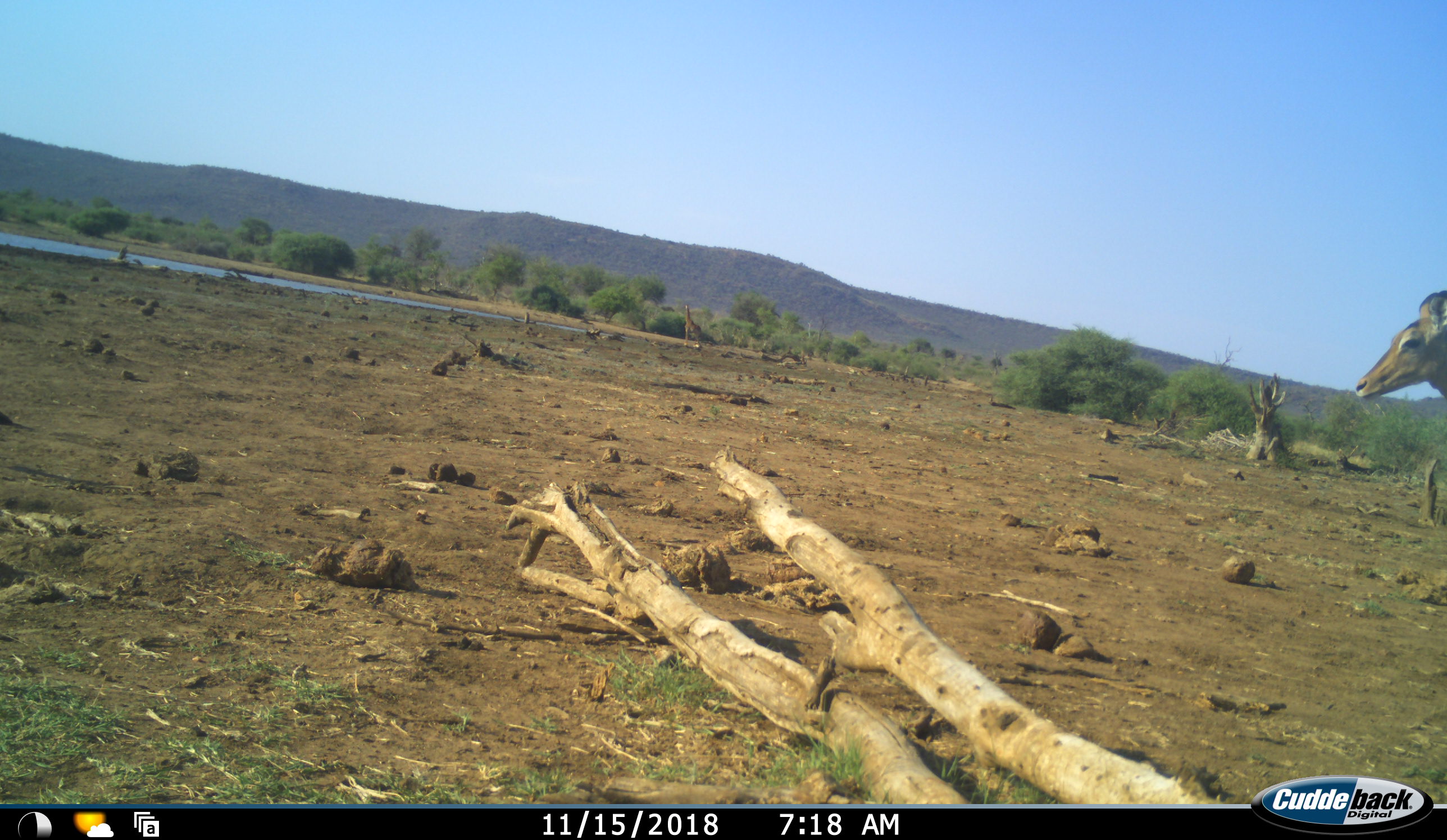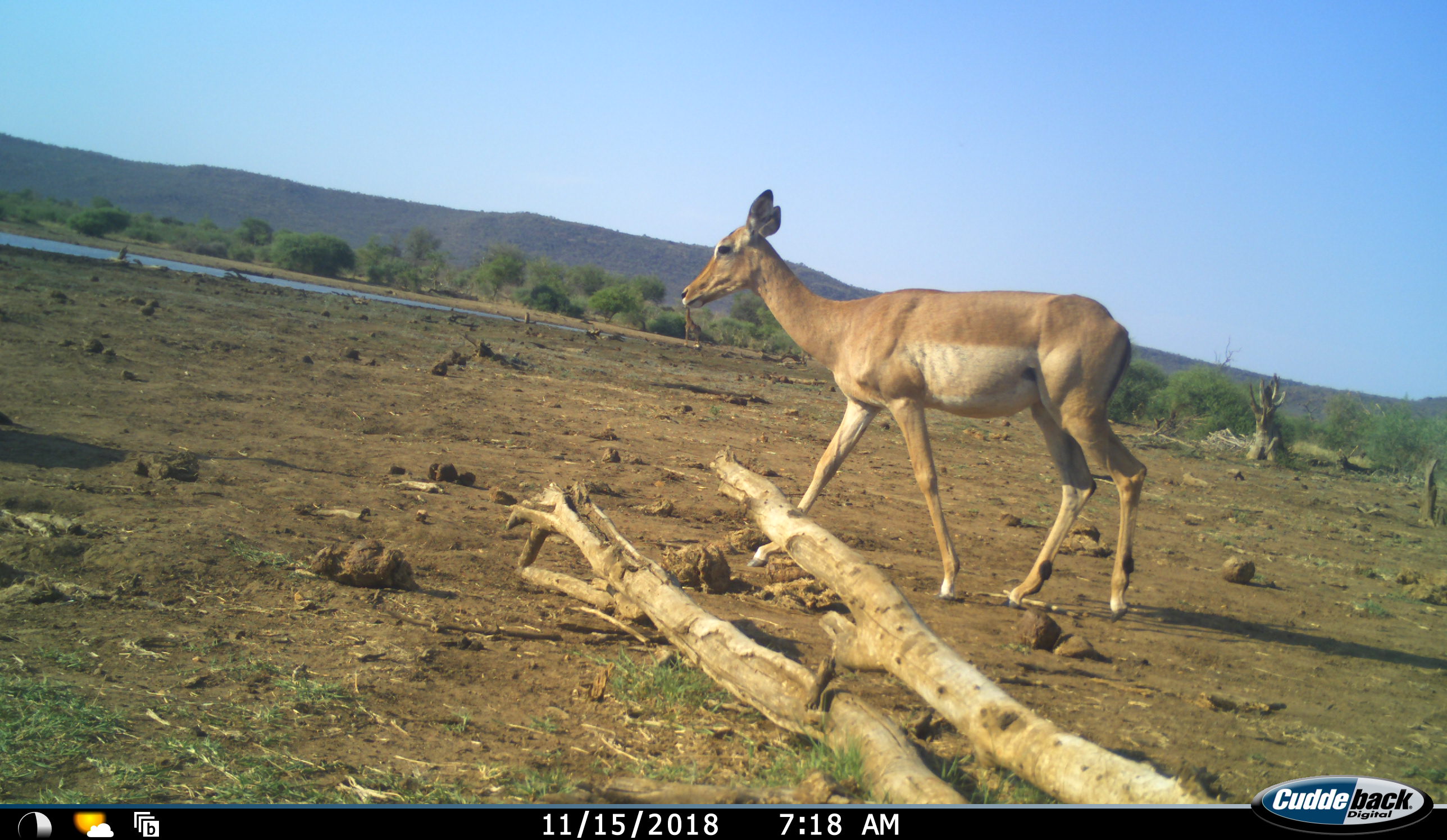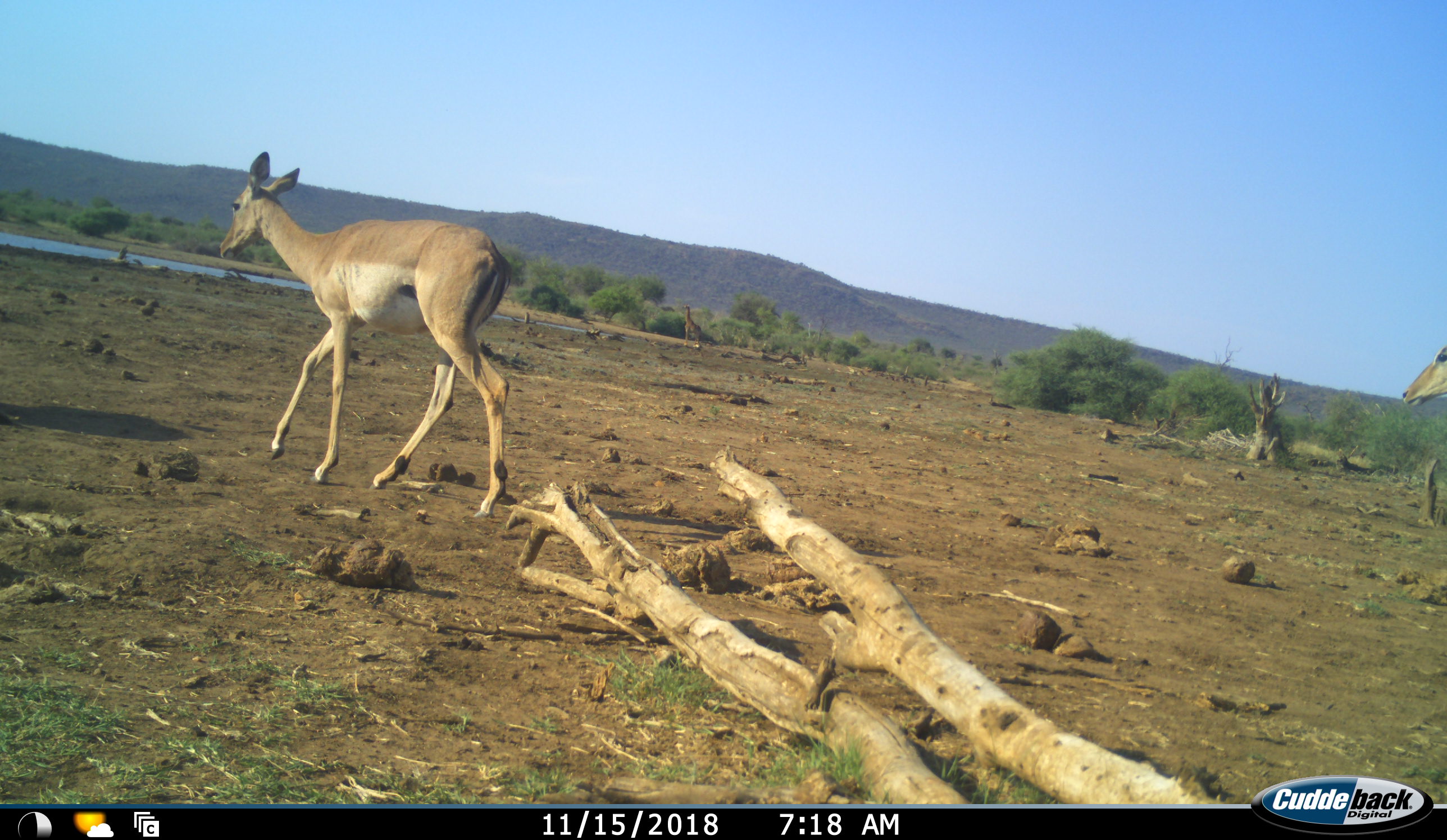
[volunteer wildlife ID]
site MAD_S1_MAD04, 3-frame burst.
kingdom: Animalia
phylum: Chordata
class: Mammalia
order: Artiodactyla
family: Bovidae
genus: Aepyceros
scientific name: Aepyceros melampus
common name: impala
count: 2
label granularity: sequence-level